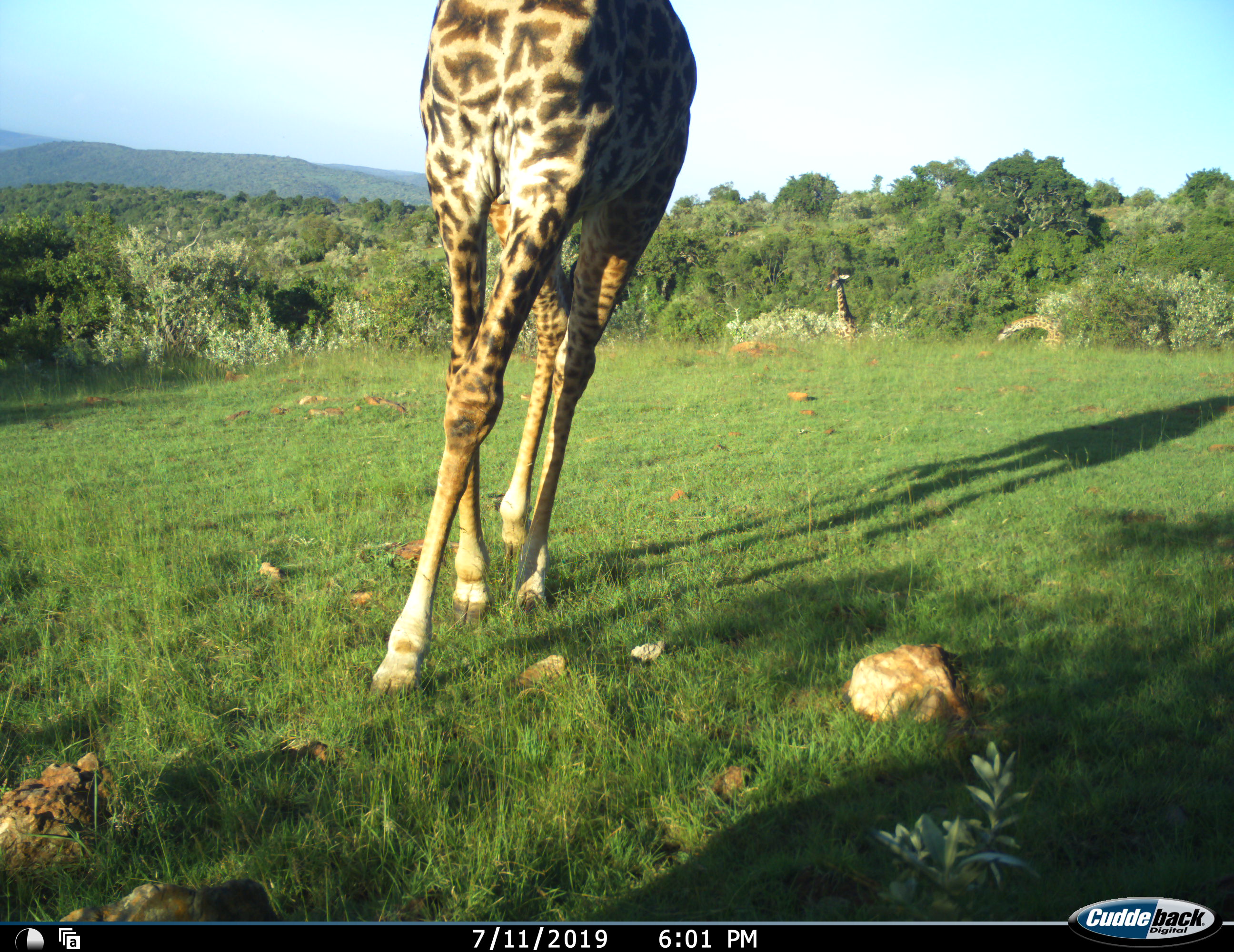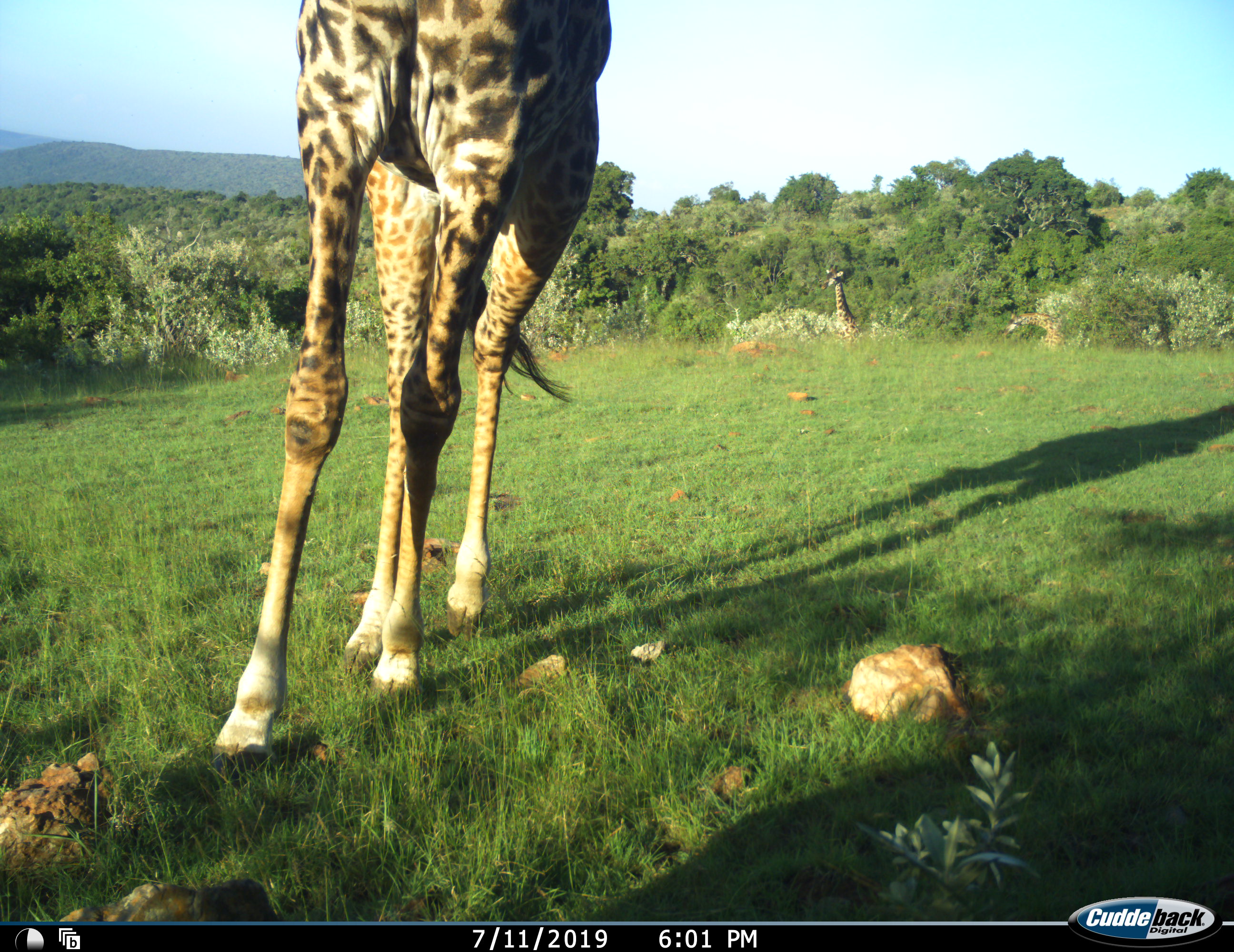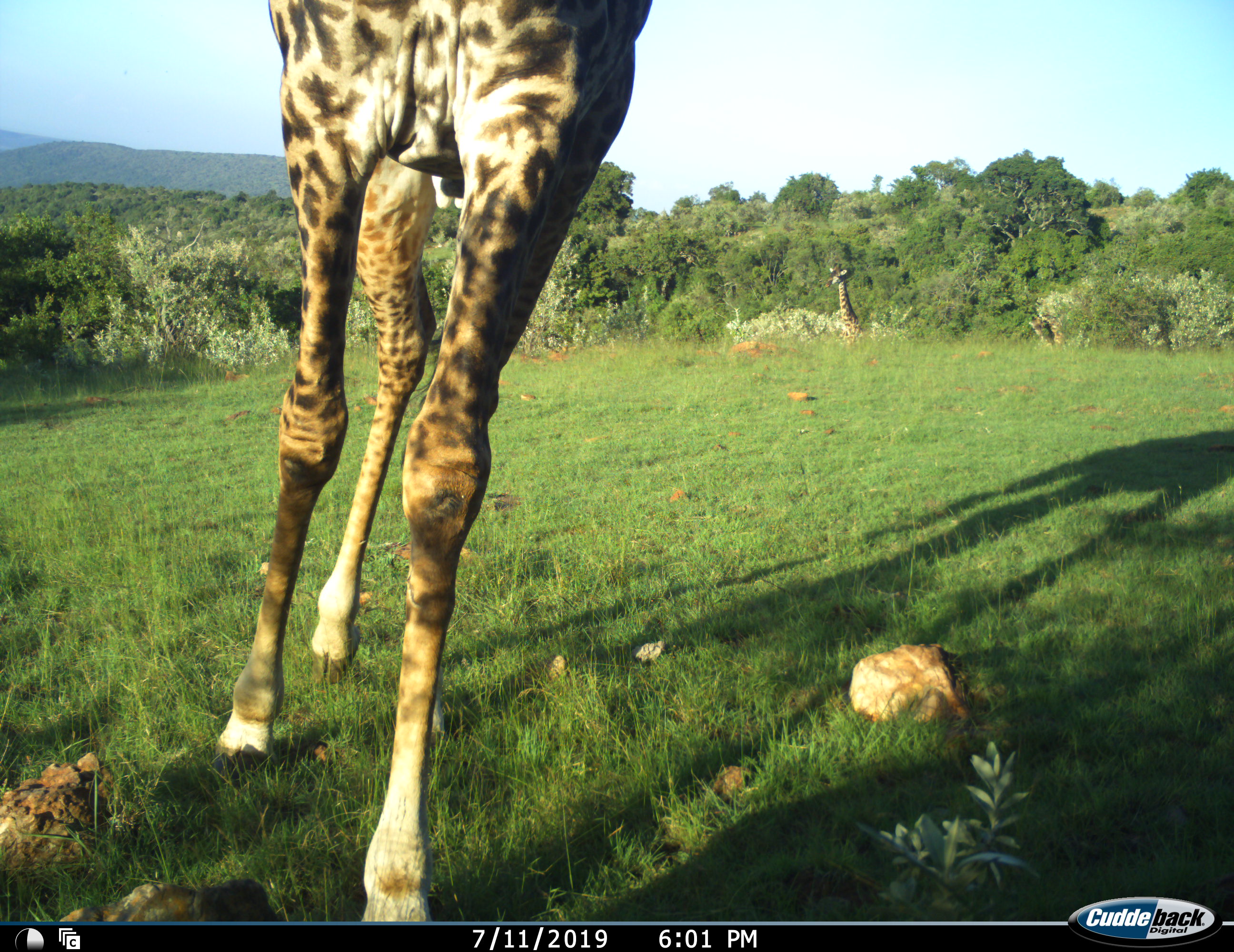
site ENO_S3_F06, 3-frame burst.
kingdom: Animalia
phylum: Chordata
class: Mammalia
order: Artiodactyla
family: Giraffidae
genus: Giraffa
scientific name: Giraffa camelopardalis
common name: giraffe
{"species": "giraffe (Giraffa camelopardalis)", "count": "3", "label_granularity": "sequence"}